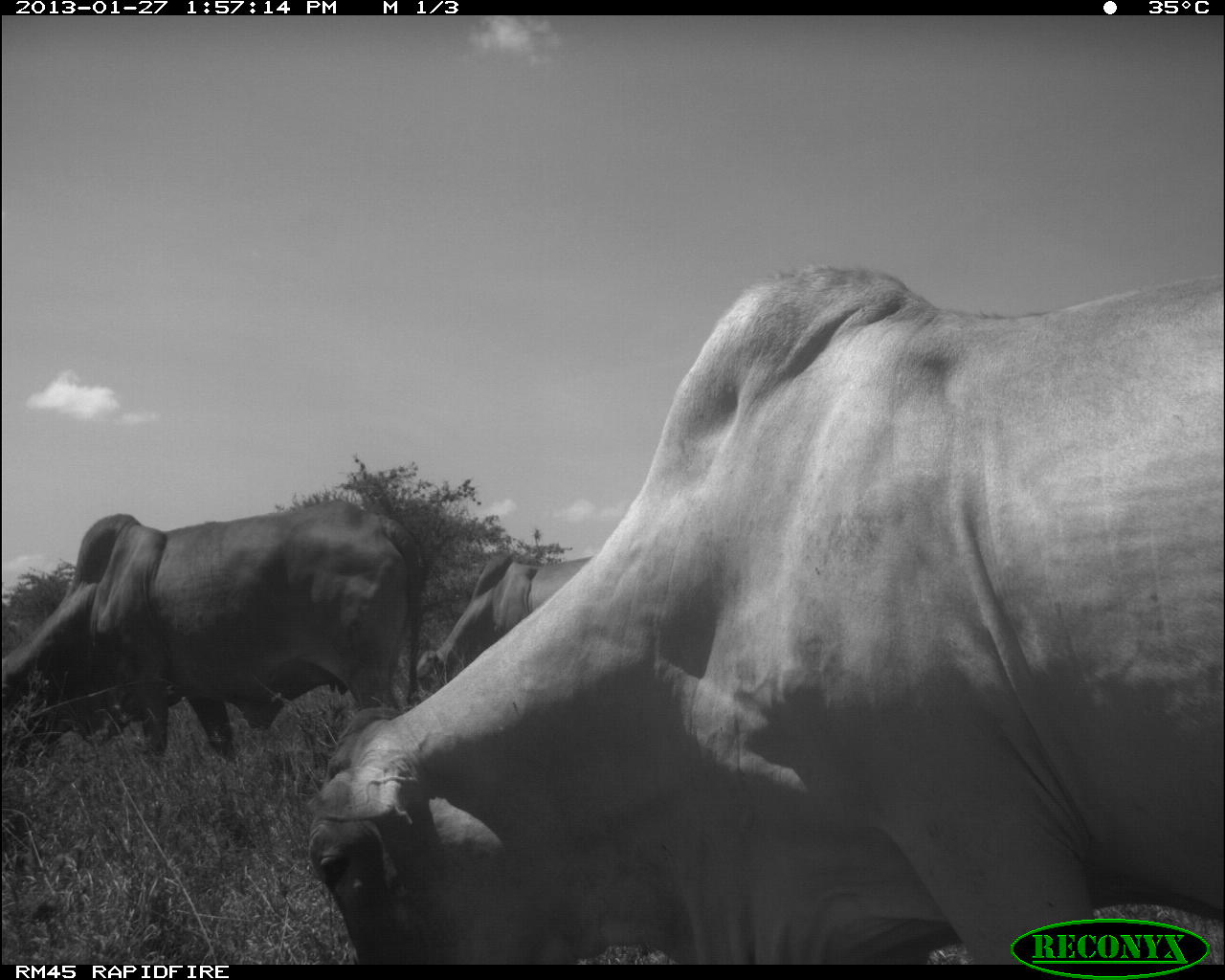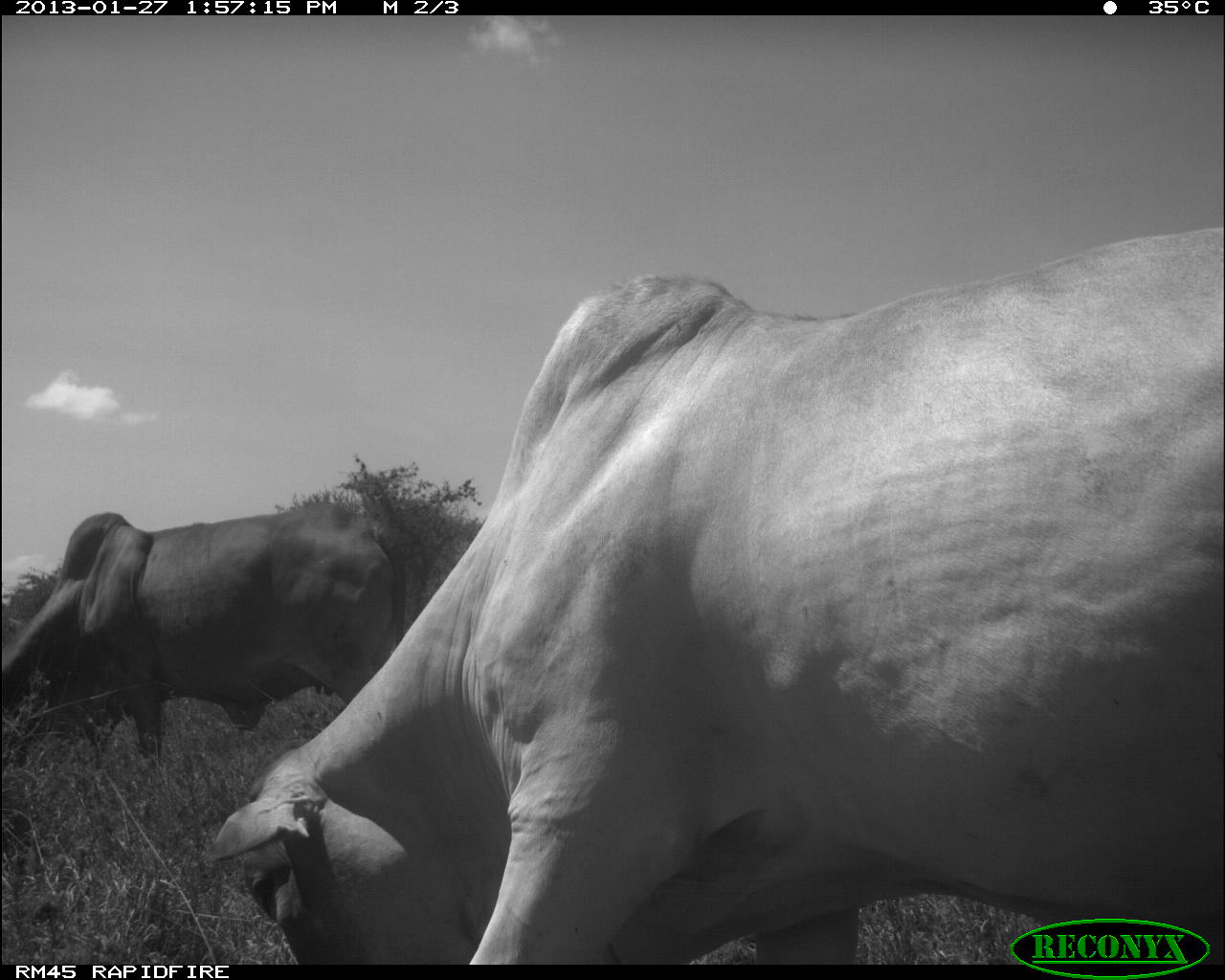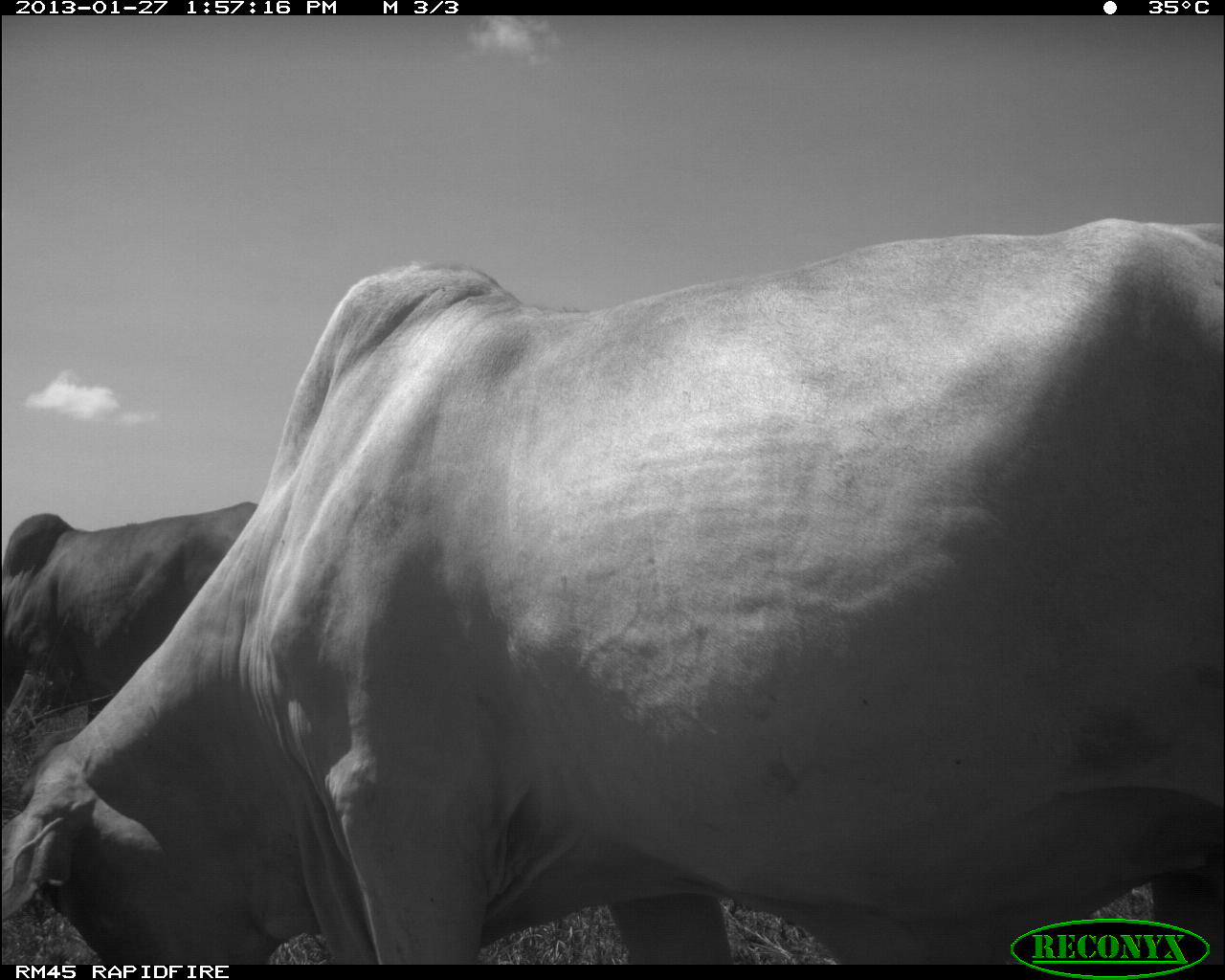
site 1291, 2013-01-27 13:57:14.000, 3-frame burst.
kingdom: Animalia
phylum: Chordata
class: Mammalia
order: Artiodactyla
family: Bovidae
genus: Bos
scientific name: Bos taurus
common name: domestic cattle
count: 3